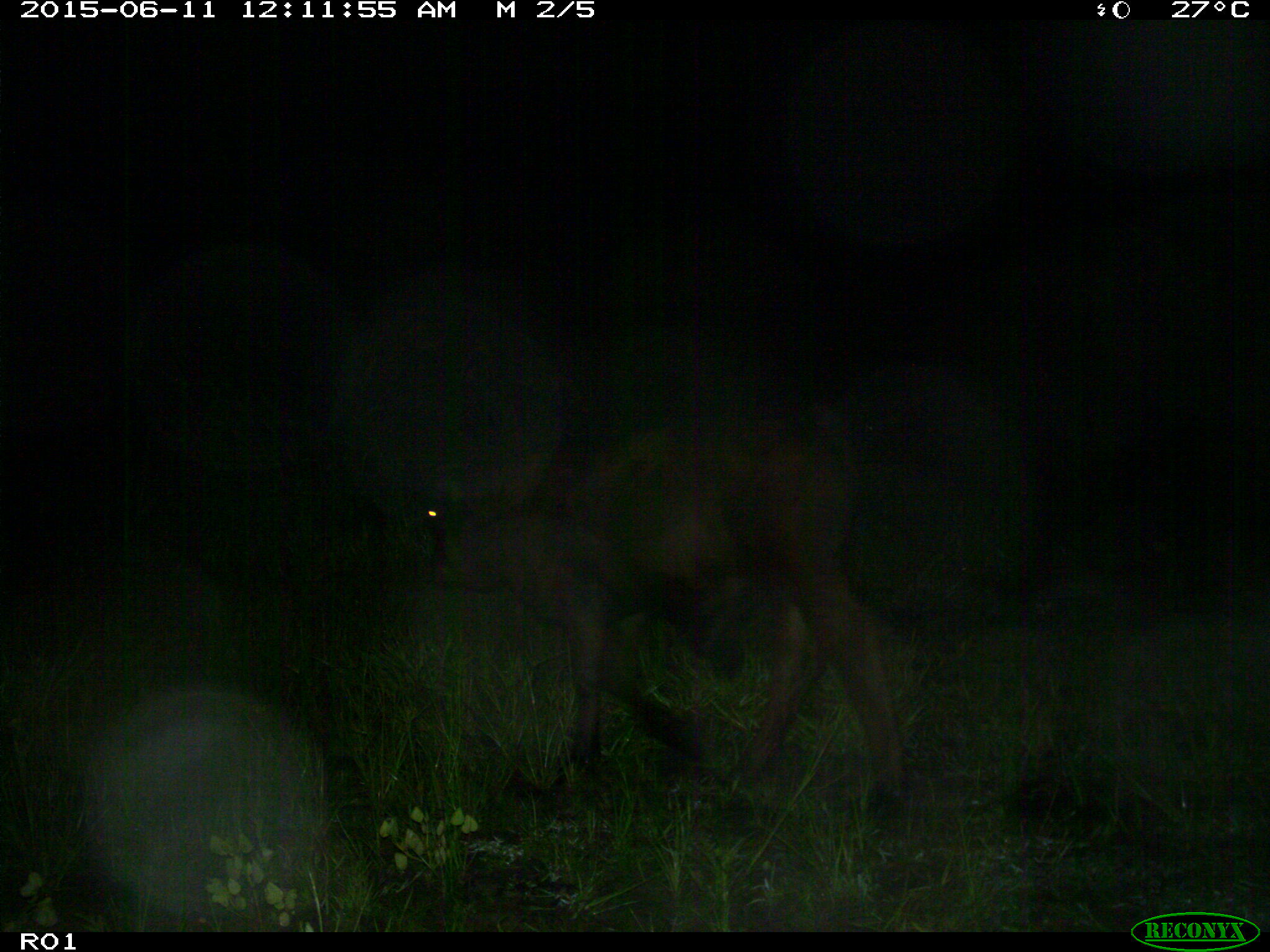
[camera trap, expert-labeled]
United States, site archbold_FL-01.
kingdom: Animalia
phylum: Chordata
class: Mammalia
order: Artiodactyla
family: Bovidae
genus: Bos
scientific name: Bos taurus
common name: domestic cow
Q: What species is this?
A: Bos taurus (domestic cow).